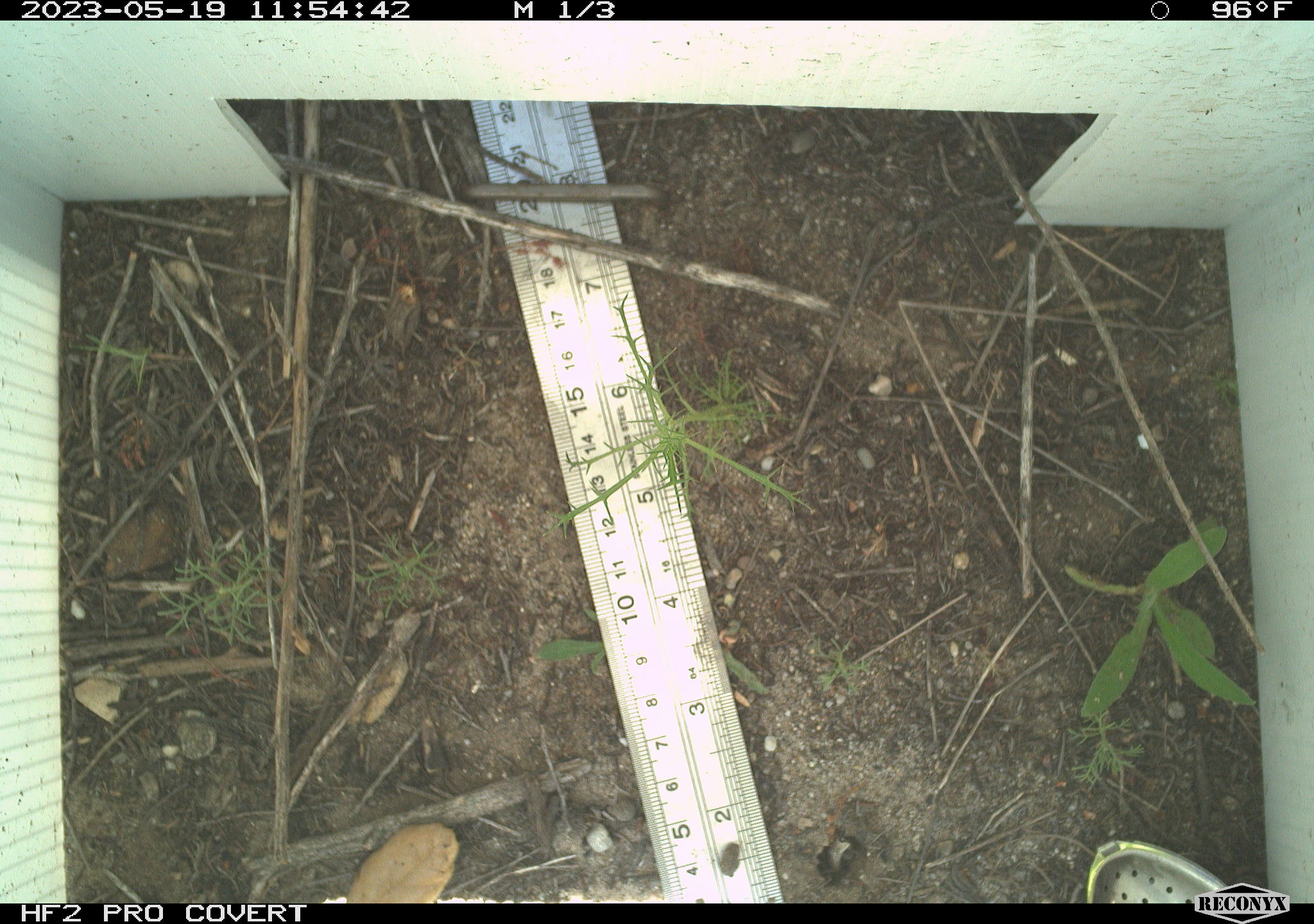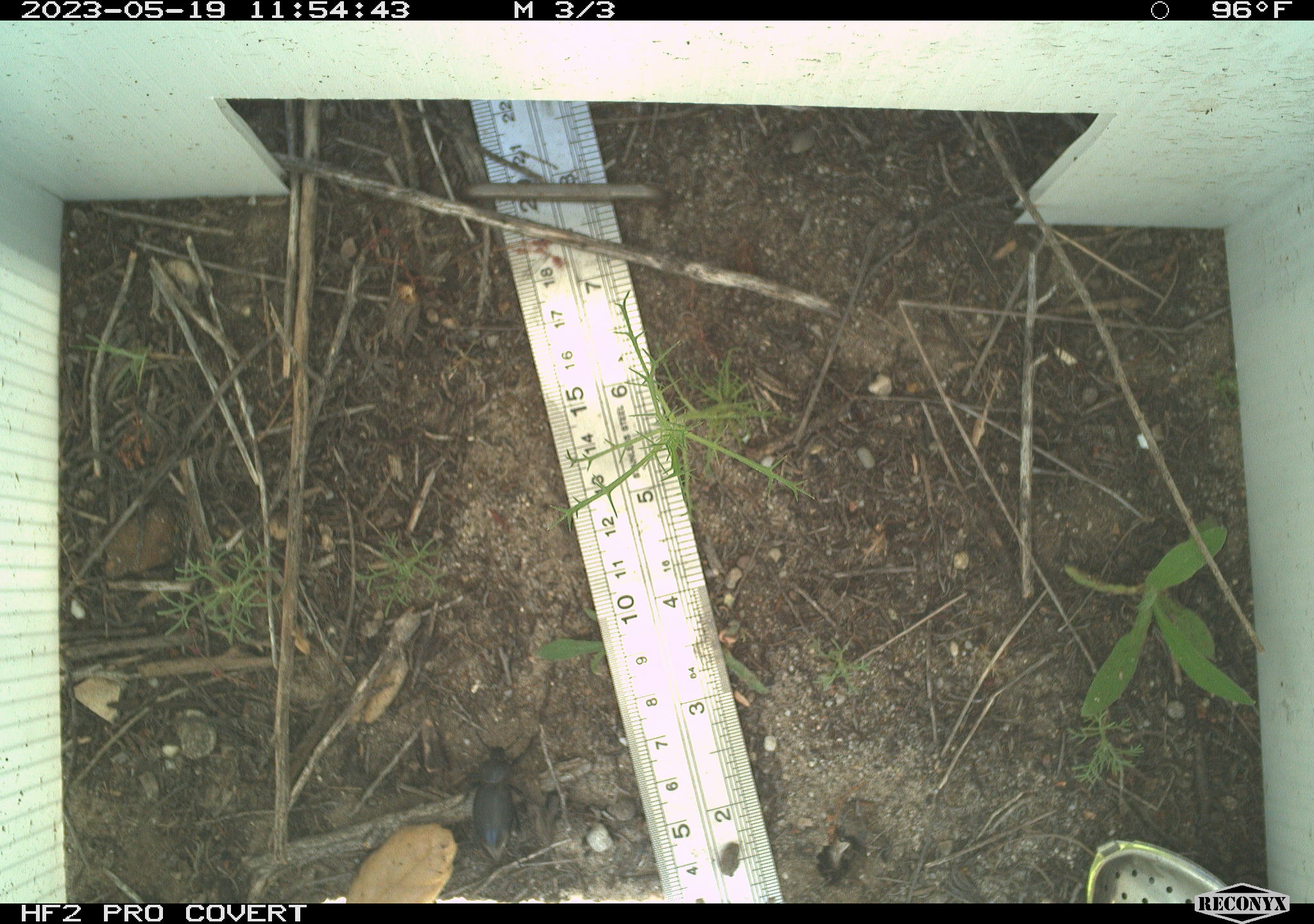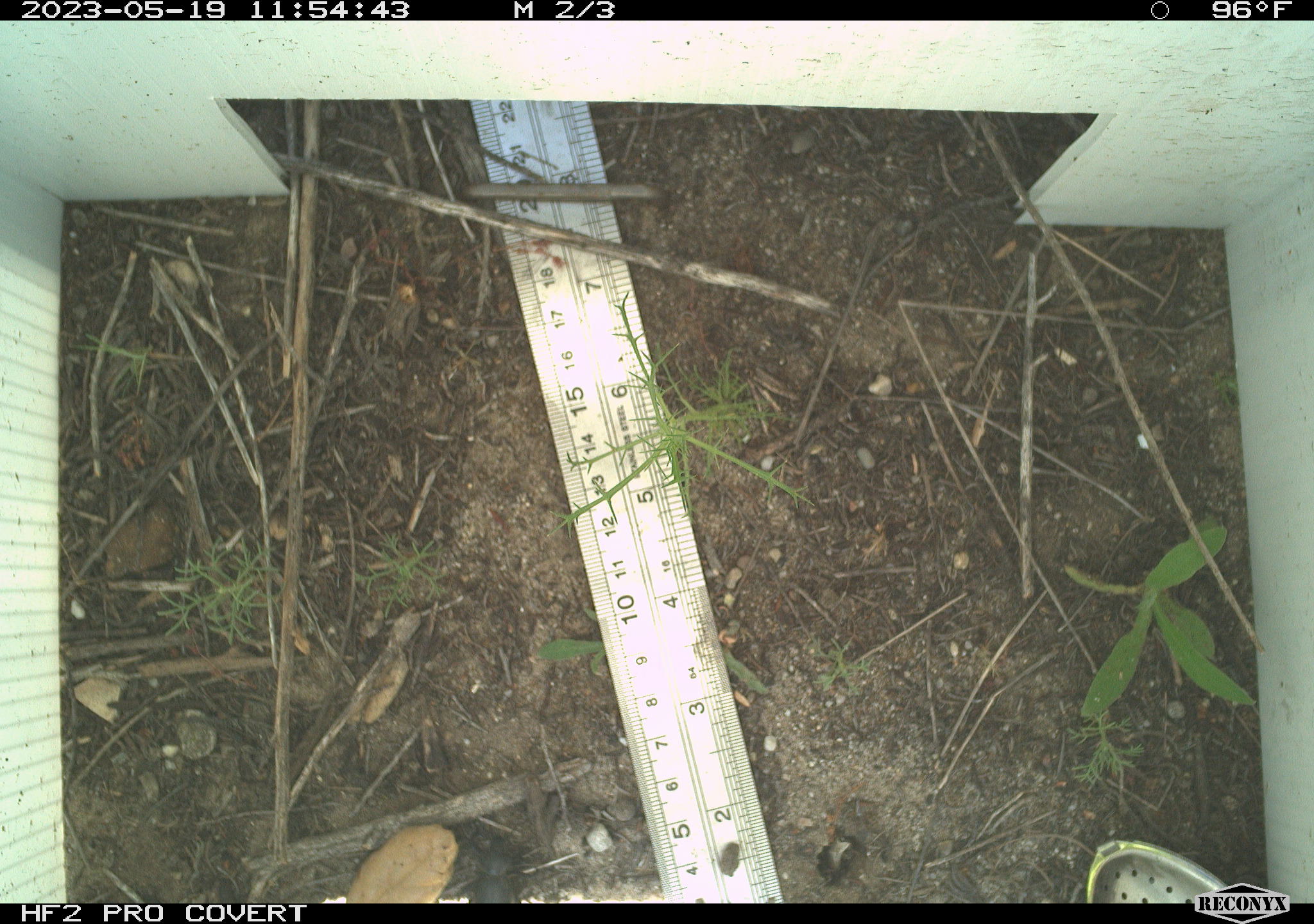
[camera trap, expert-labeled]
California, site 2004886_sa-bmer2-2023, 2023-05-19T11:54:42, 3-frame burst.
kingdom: Animalia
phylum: Arthropoda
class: Insecta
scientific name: Insecta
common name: insect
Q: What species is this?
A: Insect (Insecta).